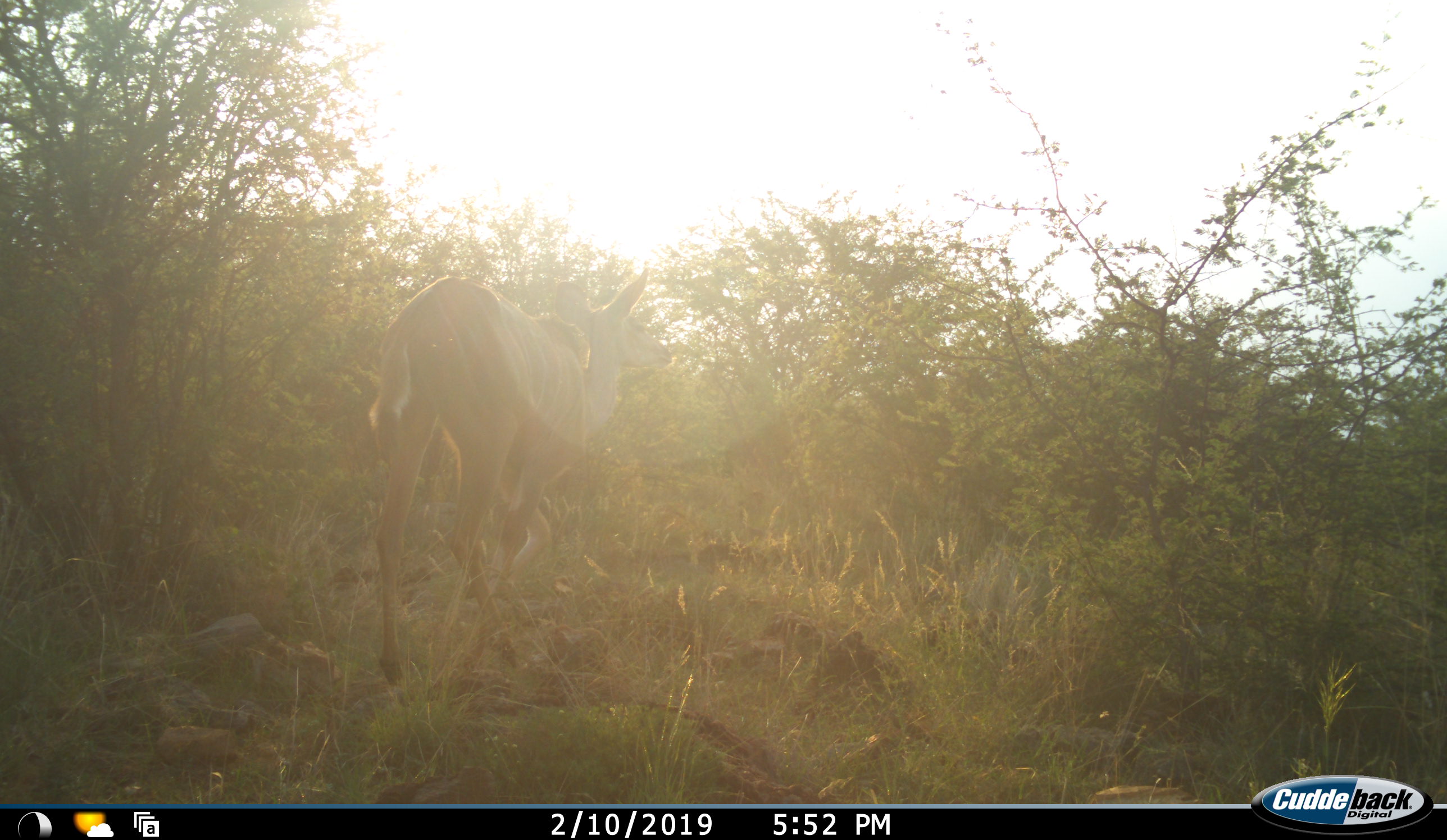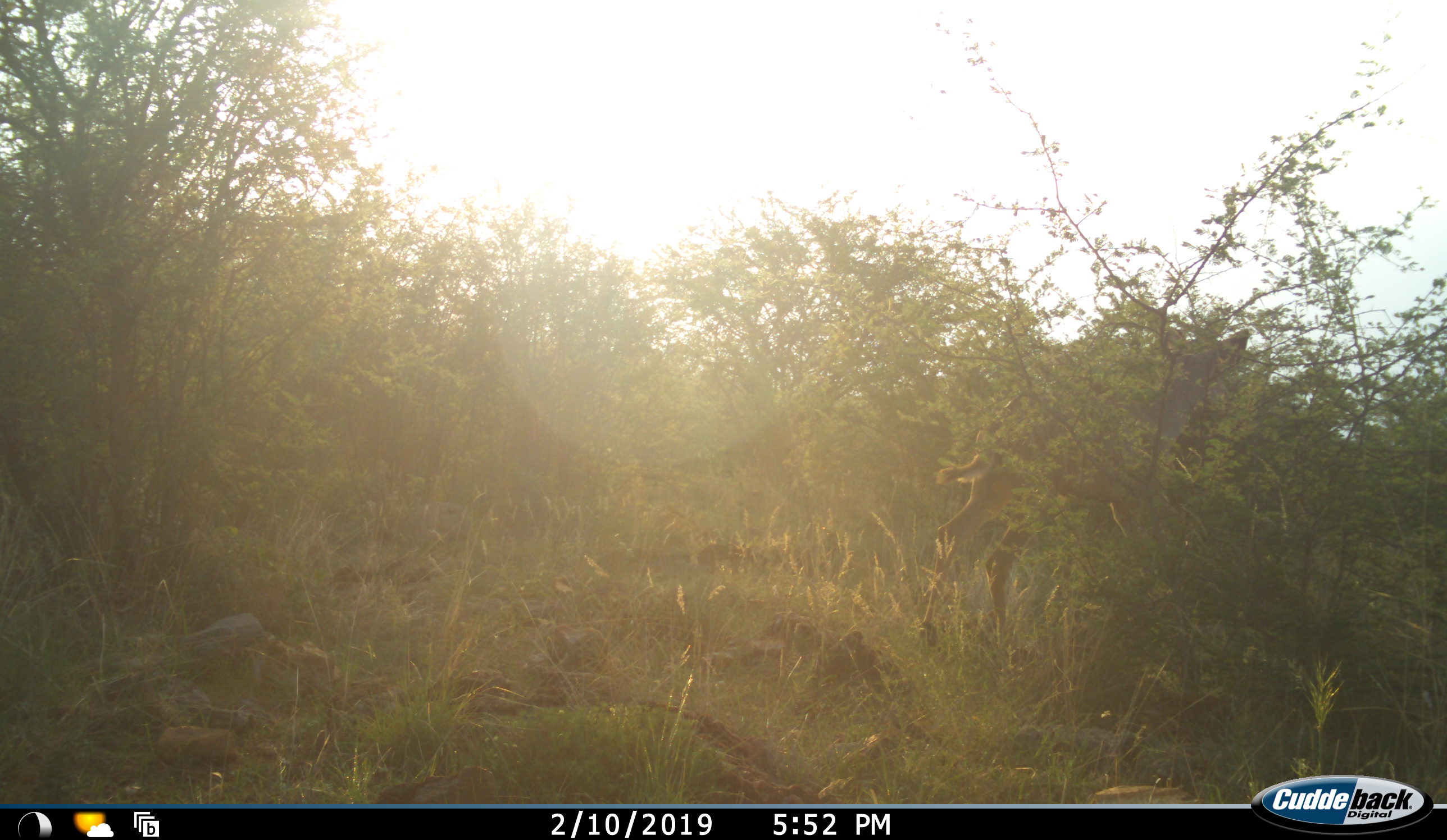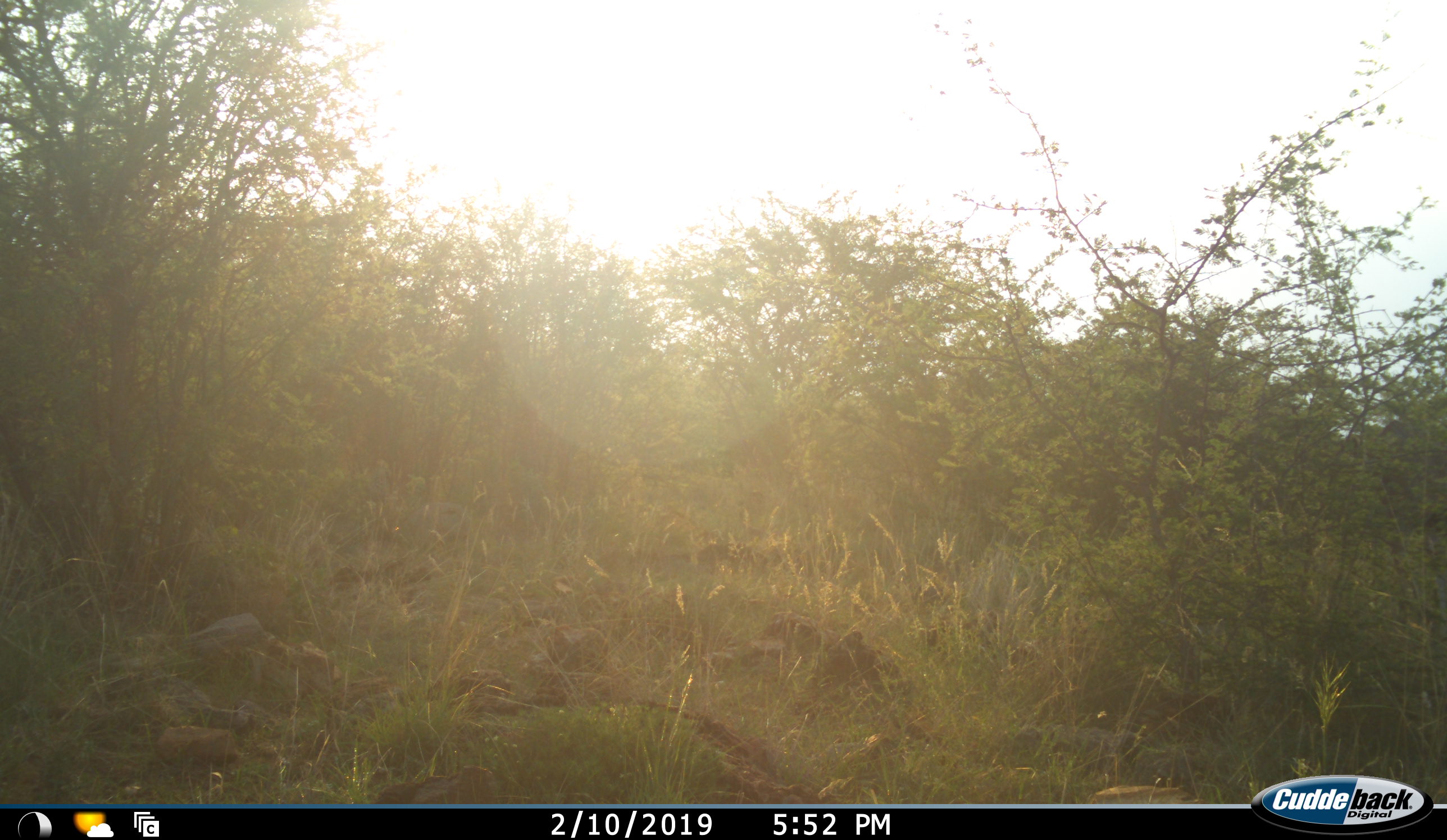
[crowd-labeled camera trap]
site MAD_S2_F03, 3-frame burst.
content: unidentified animal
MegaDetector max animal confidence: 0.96